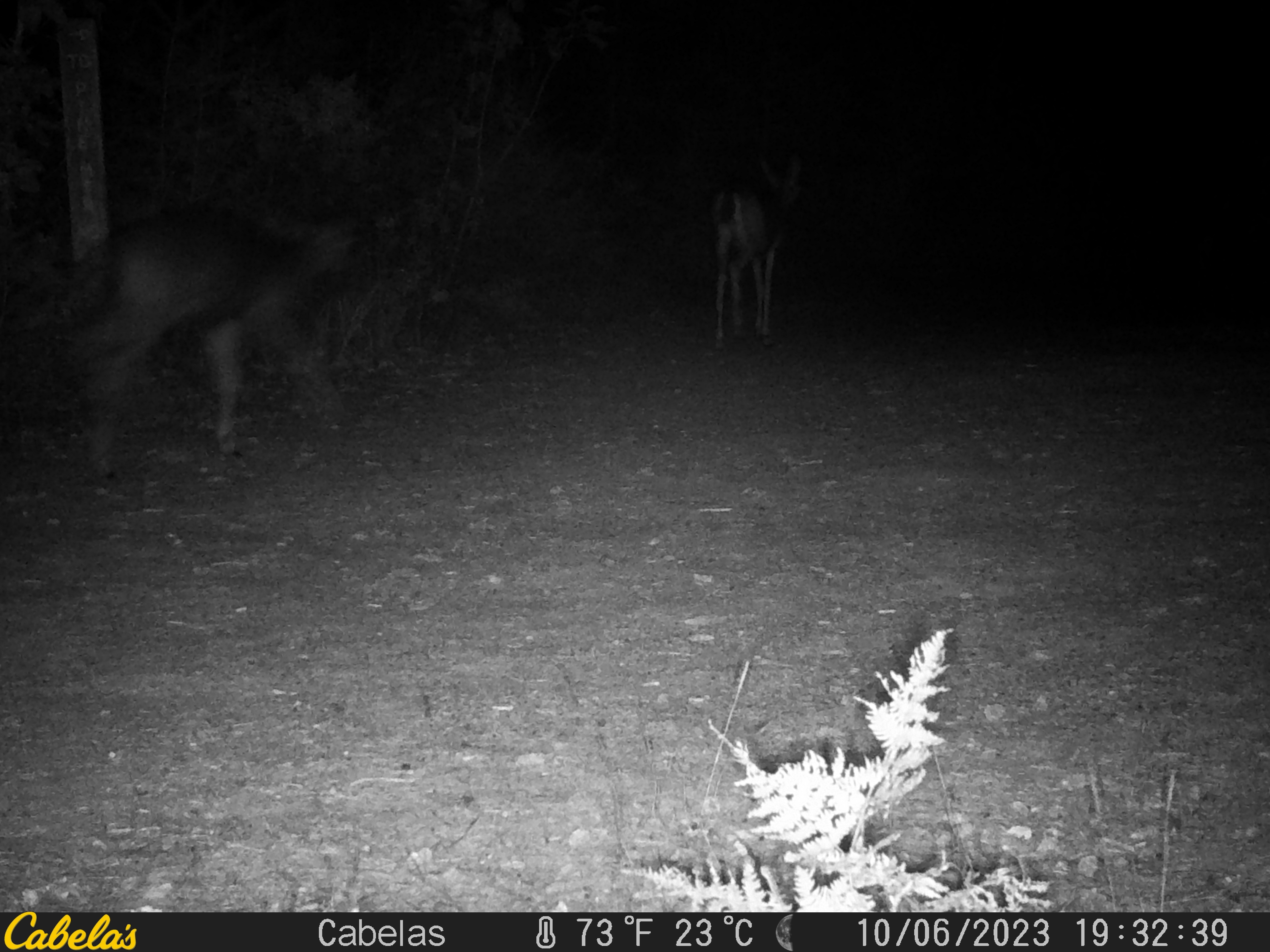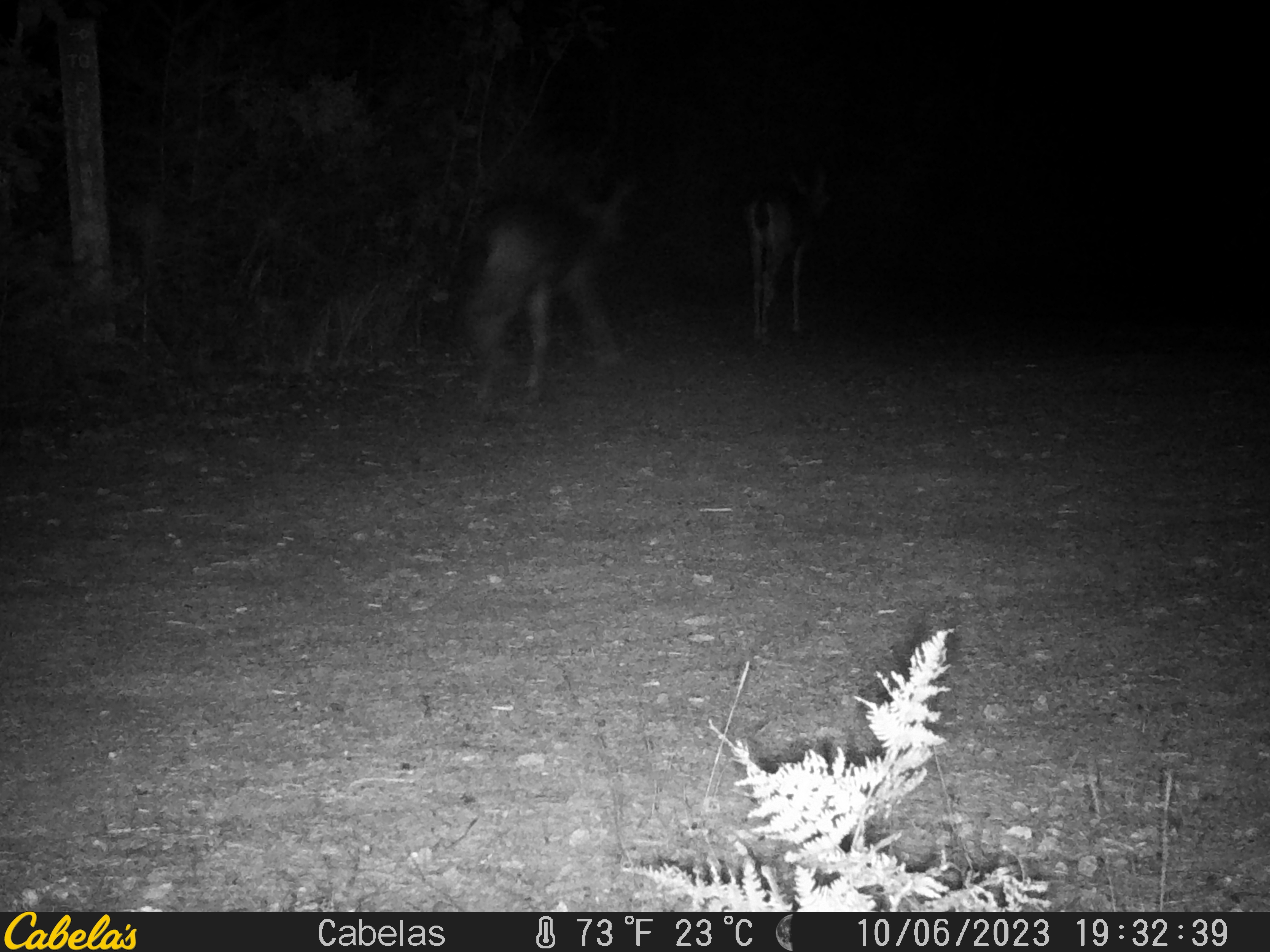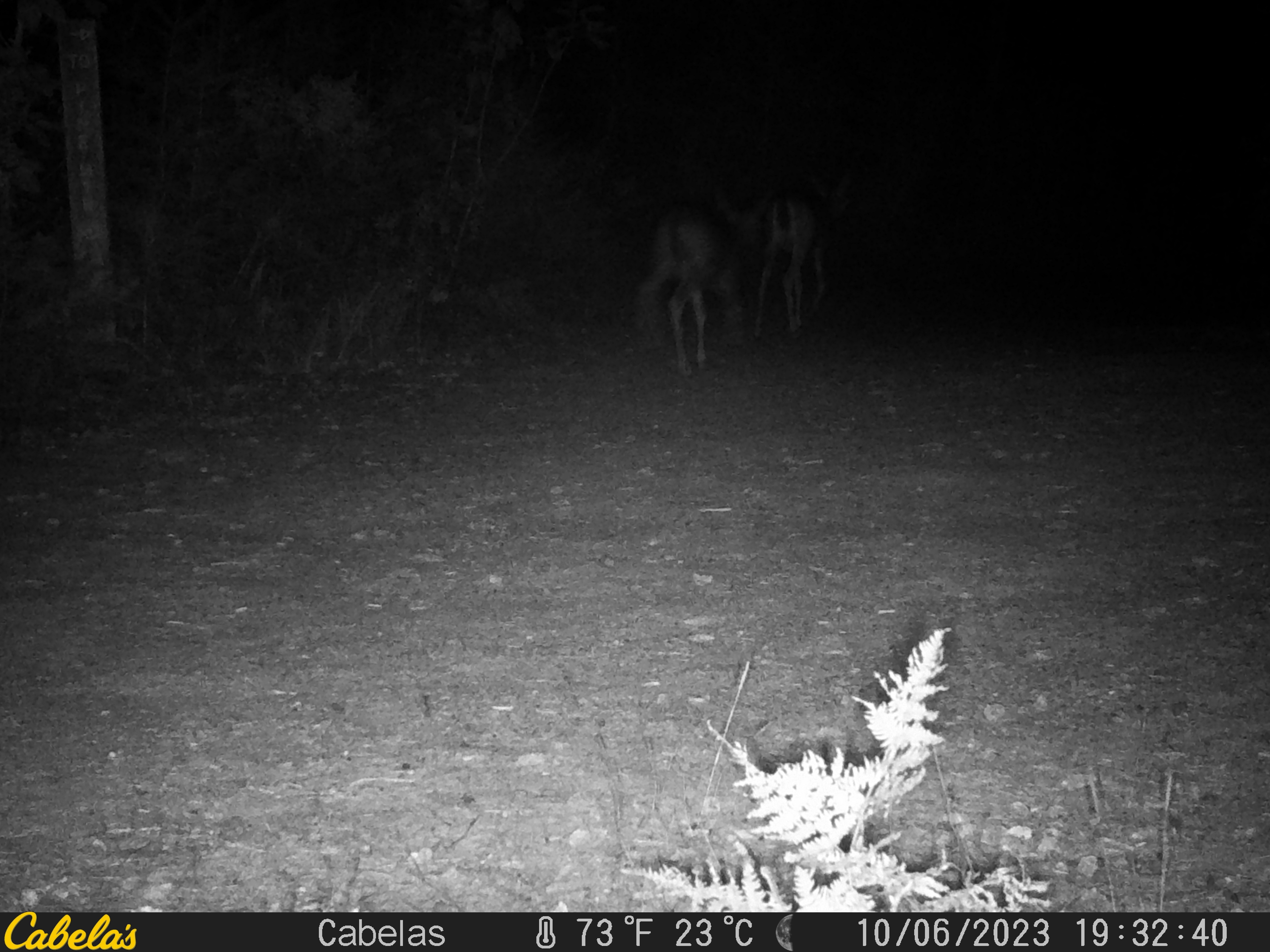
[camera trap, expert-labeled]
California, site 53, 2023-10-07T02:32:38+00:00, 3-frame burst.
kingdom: Animalia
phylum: Chordata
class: Mammalia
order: Artiodactyla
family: Cervidae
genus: Odocoileus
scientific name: Odocoileus hemionus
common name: mule deer